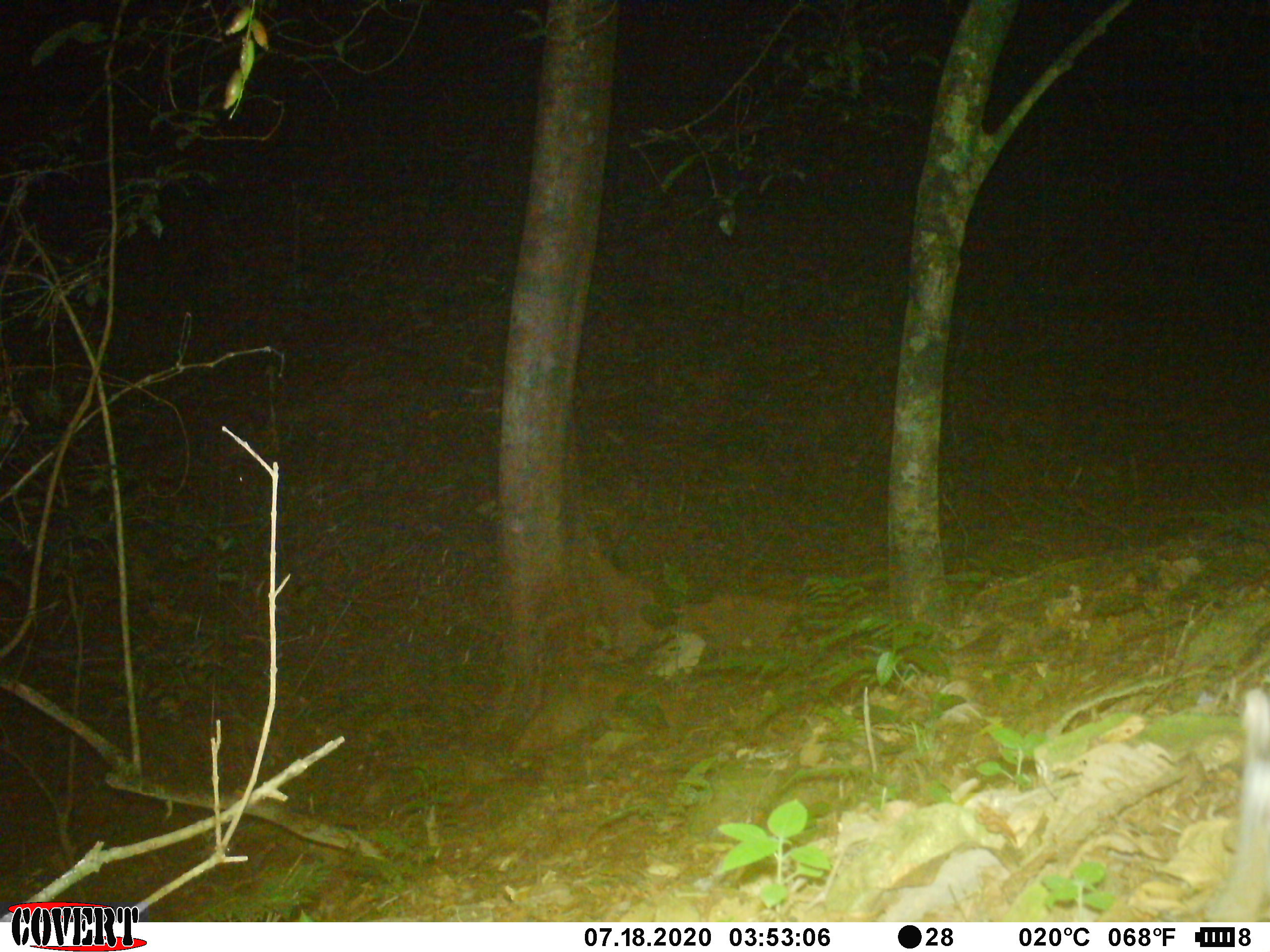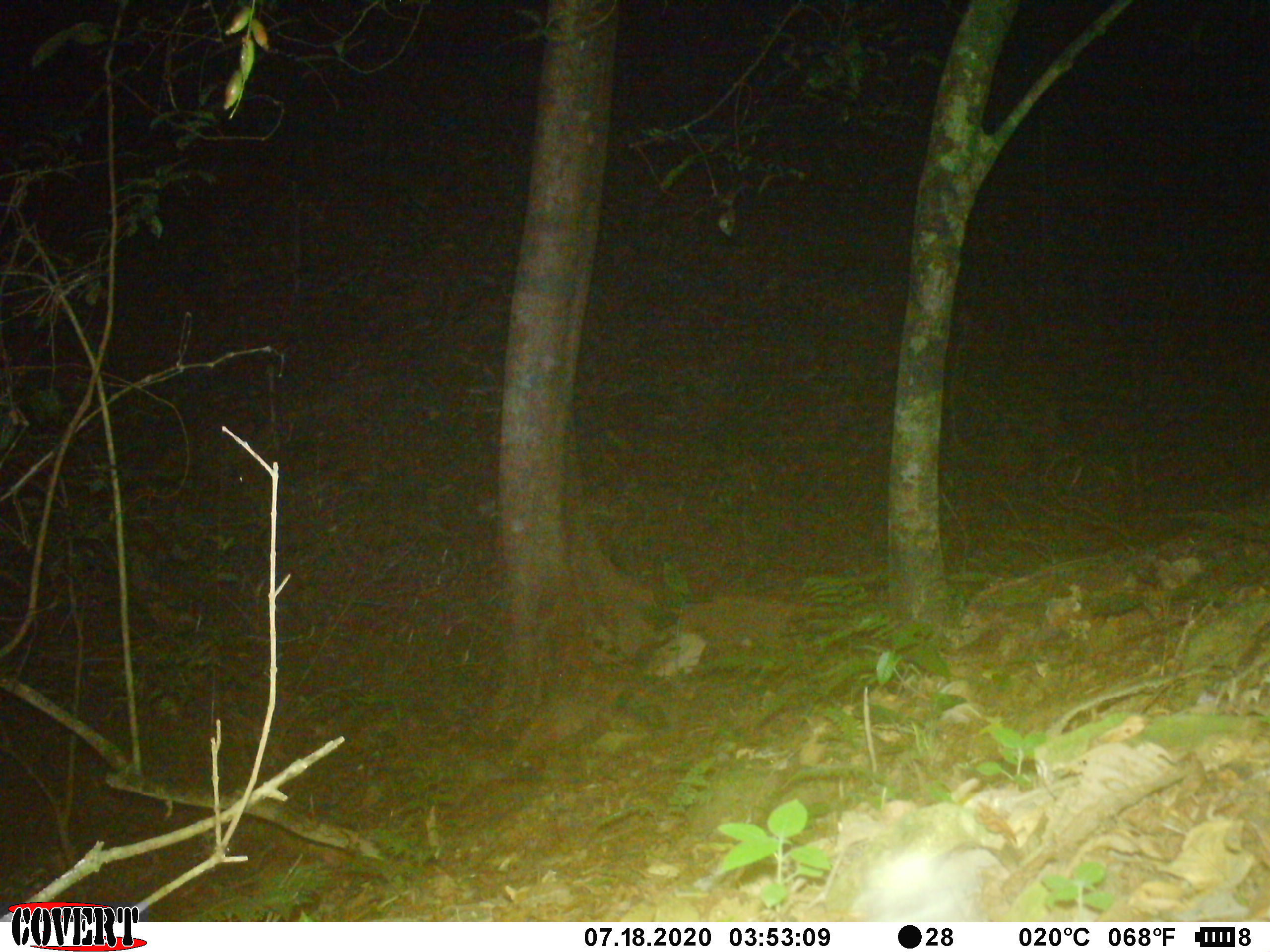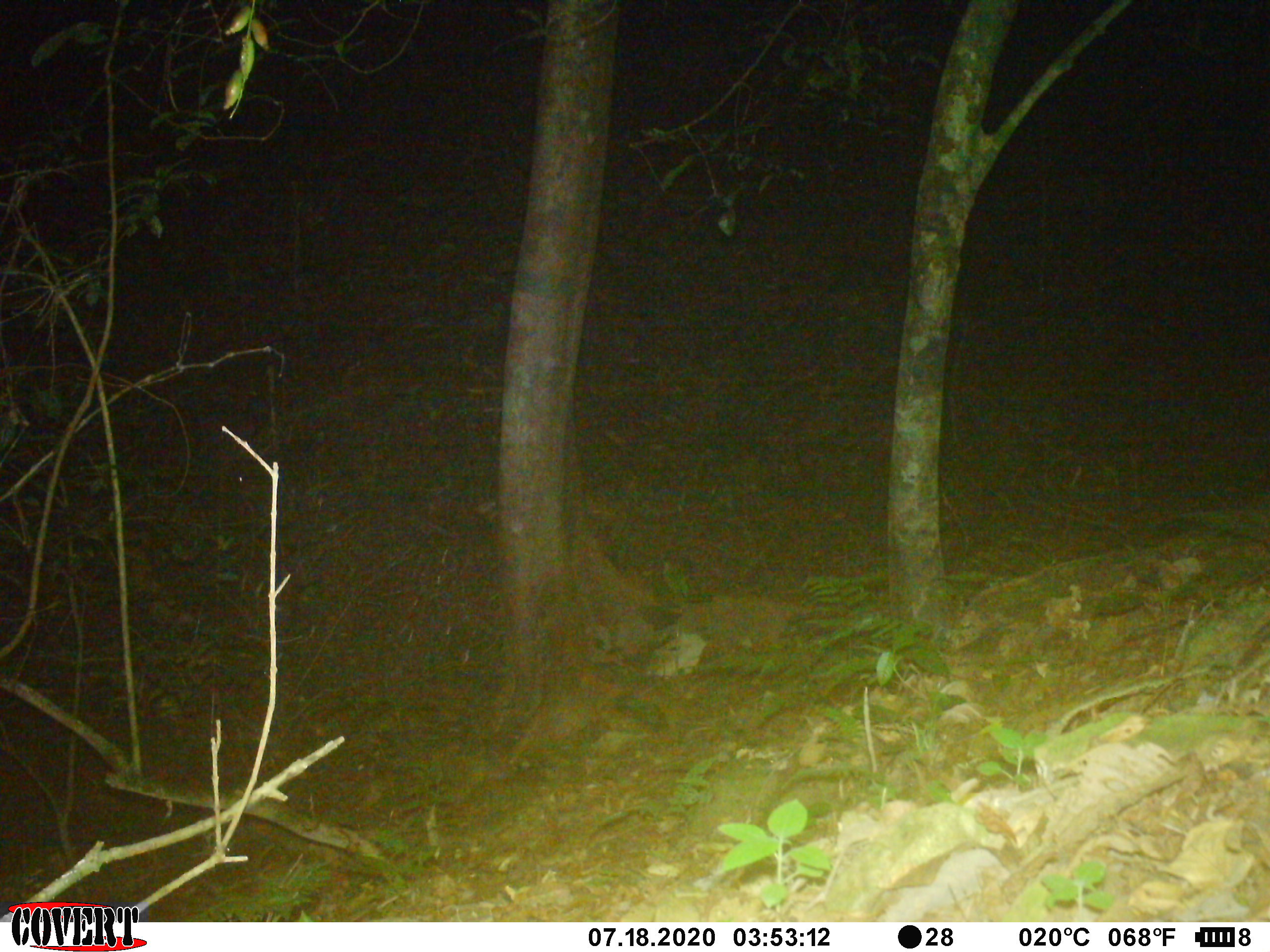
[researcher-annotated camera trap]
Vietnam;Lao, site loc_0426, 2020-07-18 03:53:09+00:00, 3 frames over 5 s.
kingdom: Animalia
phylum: Chordata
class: Mammalia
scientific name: Mammalia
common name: mammal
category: unidentified small mammal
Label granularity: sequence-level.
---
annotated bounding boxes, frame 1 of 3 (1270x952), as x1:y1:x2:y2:
unidentified small mammal: 1217:685:1270:920